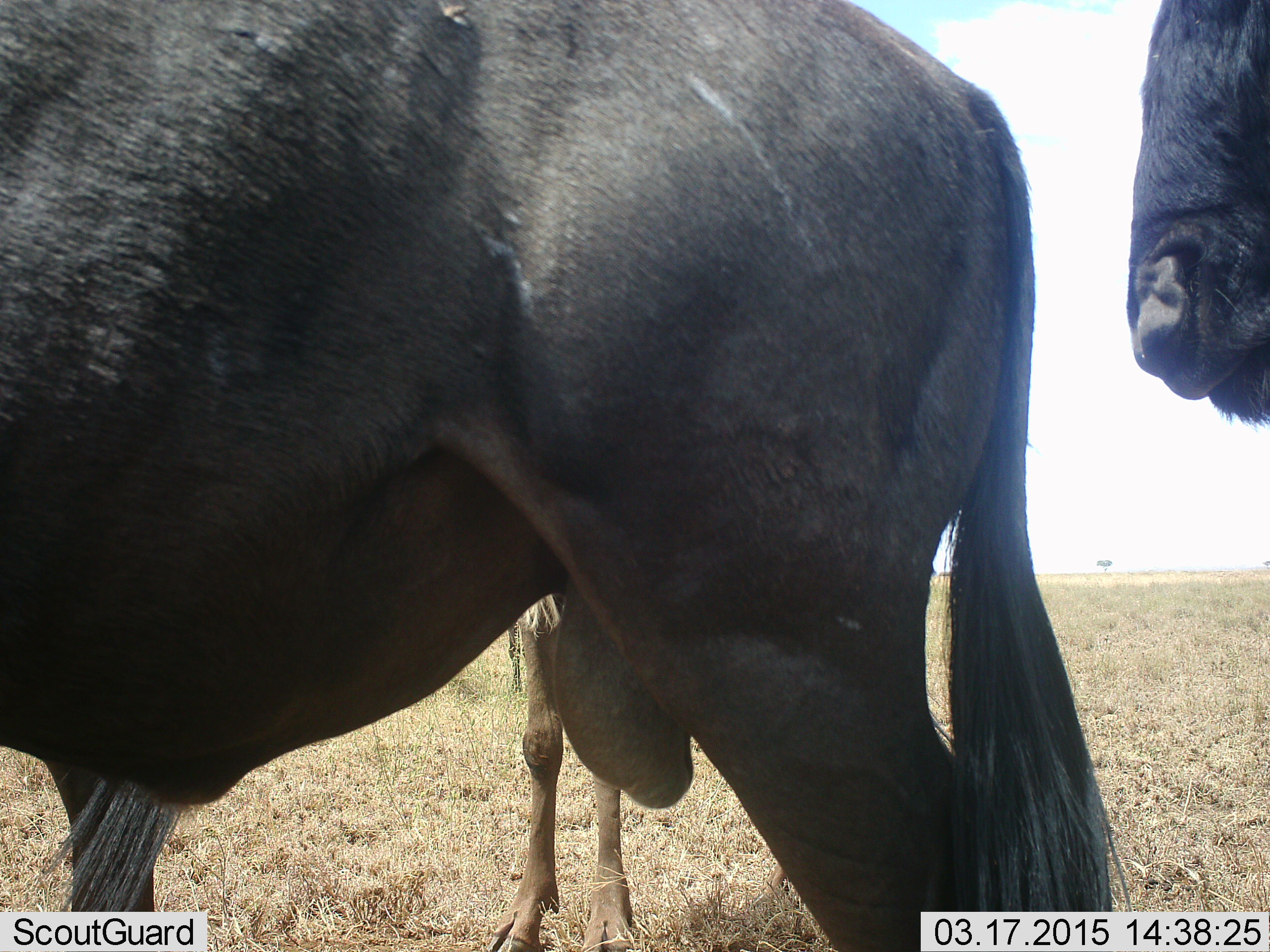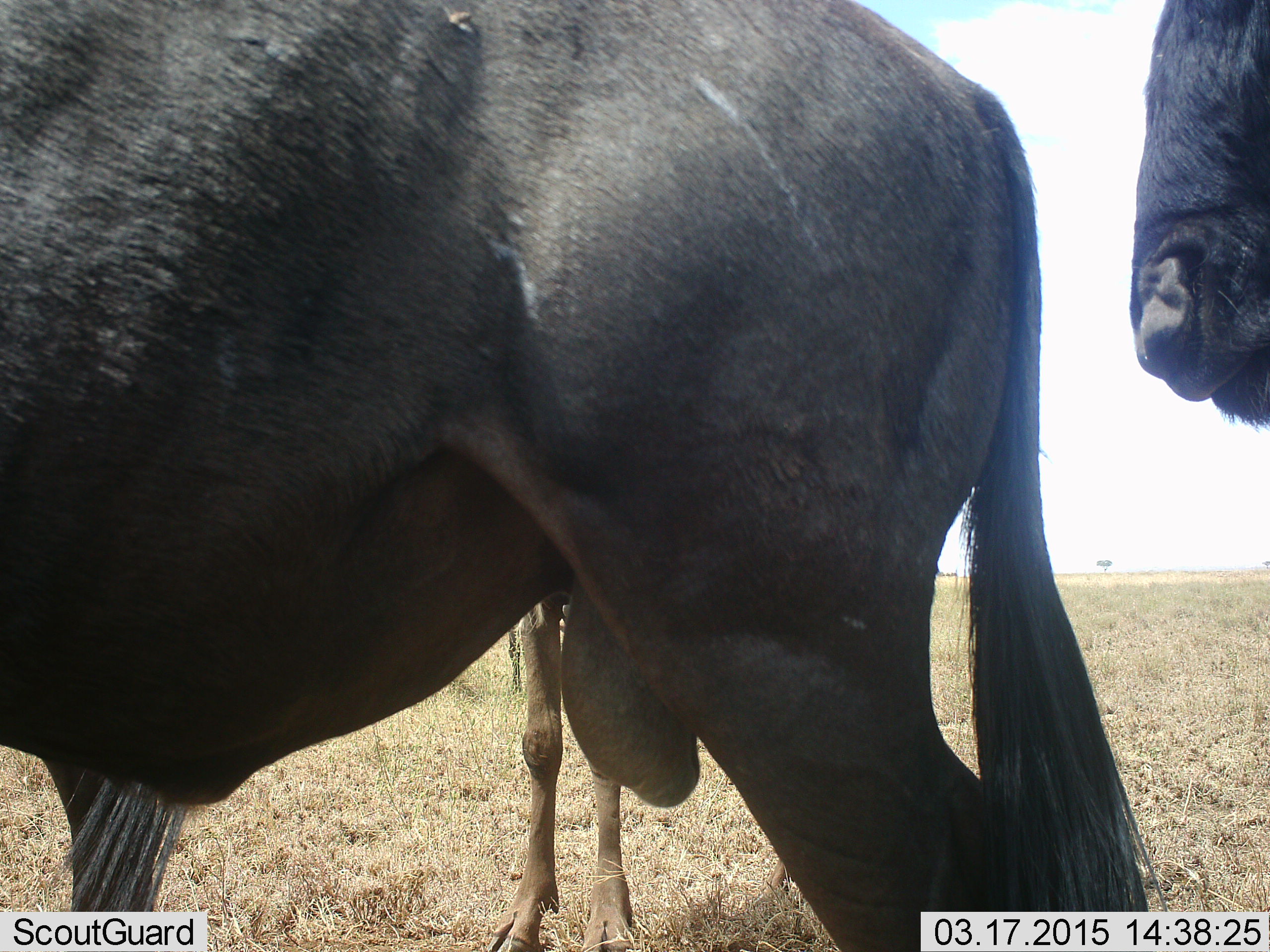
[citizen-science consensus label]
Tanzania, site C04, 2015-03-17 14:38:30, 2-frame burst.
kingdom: Animalia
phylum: Chordata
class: Mammalia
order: Artiodactyla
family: Bovidae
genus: Connochaetes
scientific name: Connochaetes taurinus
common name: blue wildebeest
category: wildebeest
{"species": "wildebeest (blue wildebeest) (Connochaetes taurinus)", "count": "3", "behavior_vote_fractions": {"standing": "100%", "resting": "0%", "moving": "20%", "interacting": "0%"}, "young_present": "0%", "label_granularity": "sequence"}